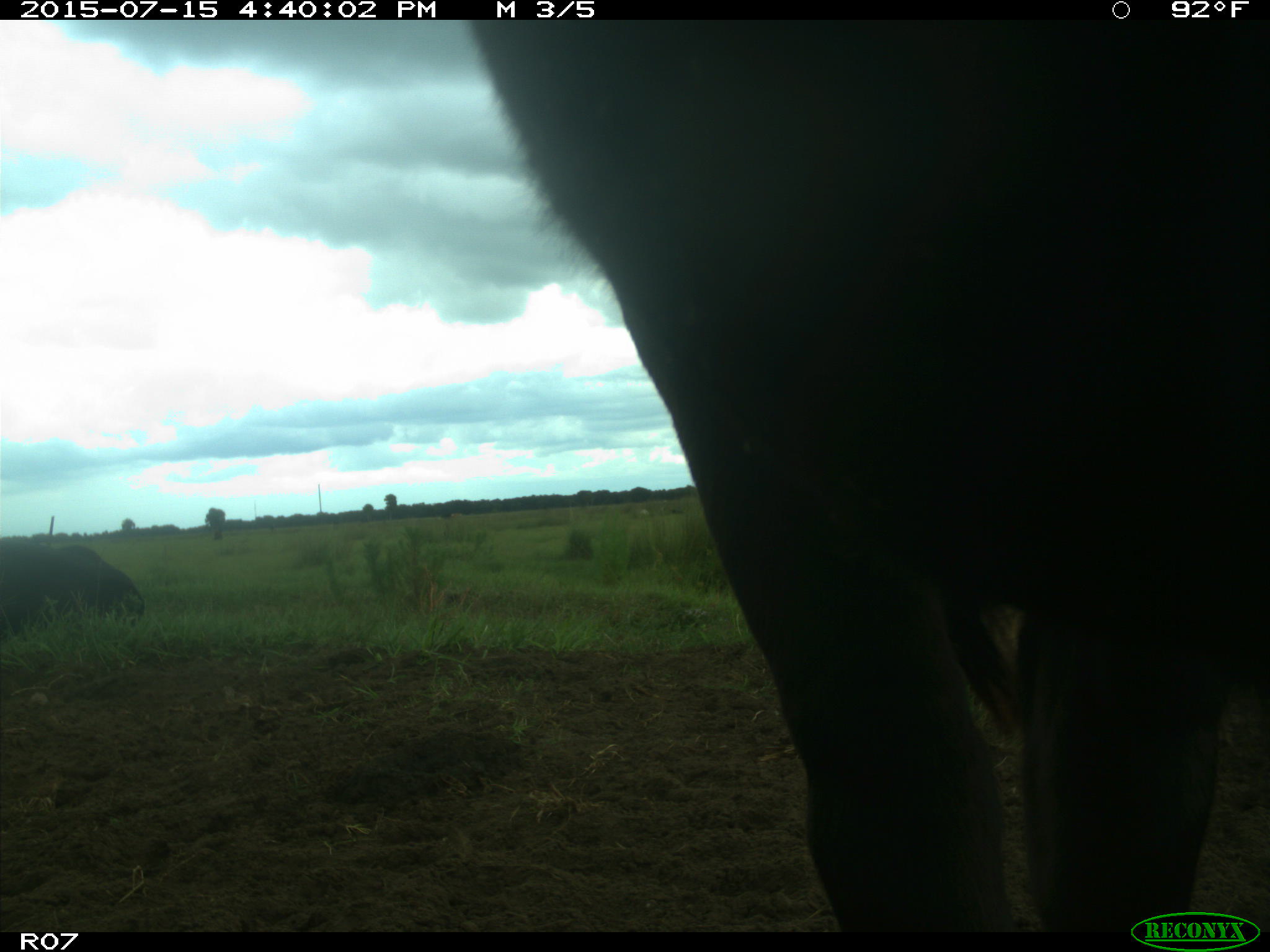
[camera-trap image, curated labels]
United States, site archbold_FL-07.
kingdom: Animalia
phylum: Chordata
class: Mammalia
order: Artiodactyla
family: Bovidae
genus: Bos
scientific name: Bos taurus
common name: domestic cow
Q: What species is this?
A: Bos taurus (domestic cow).